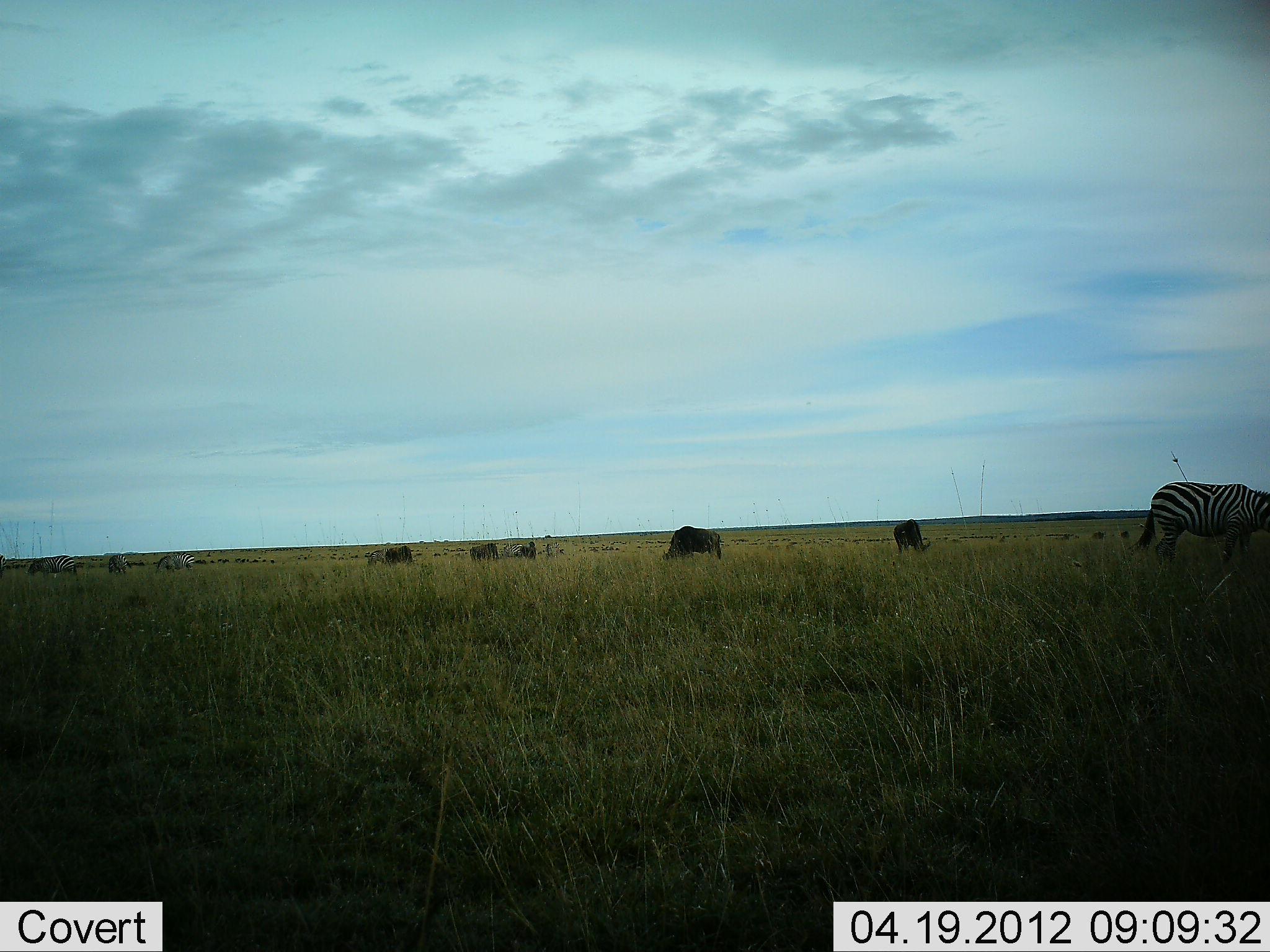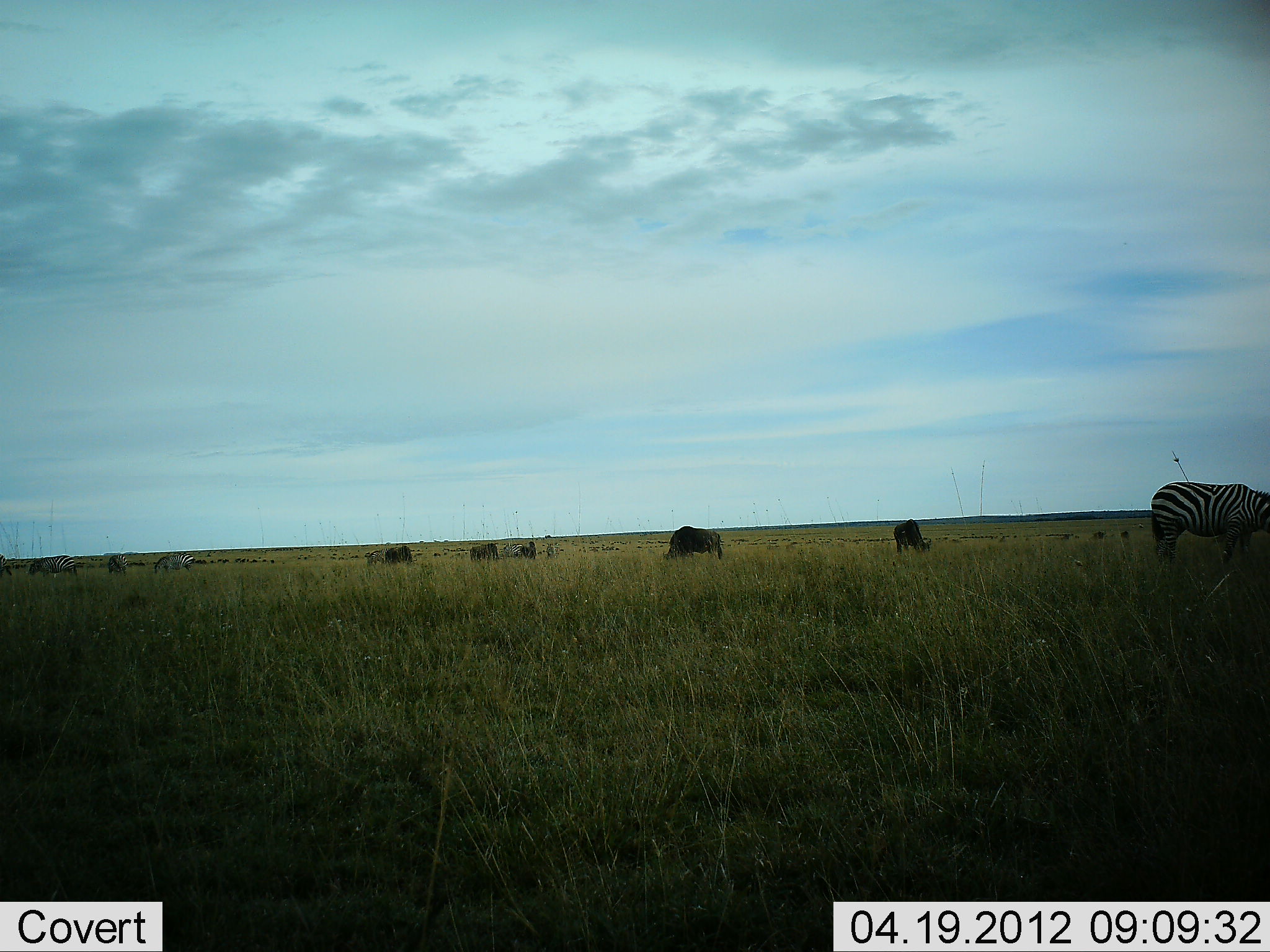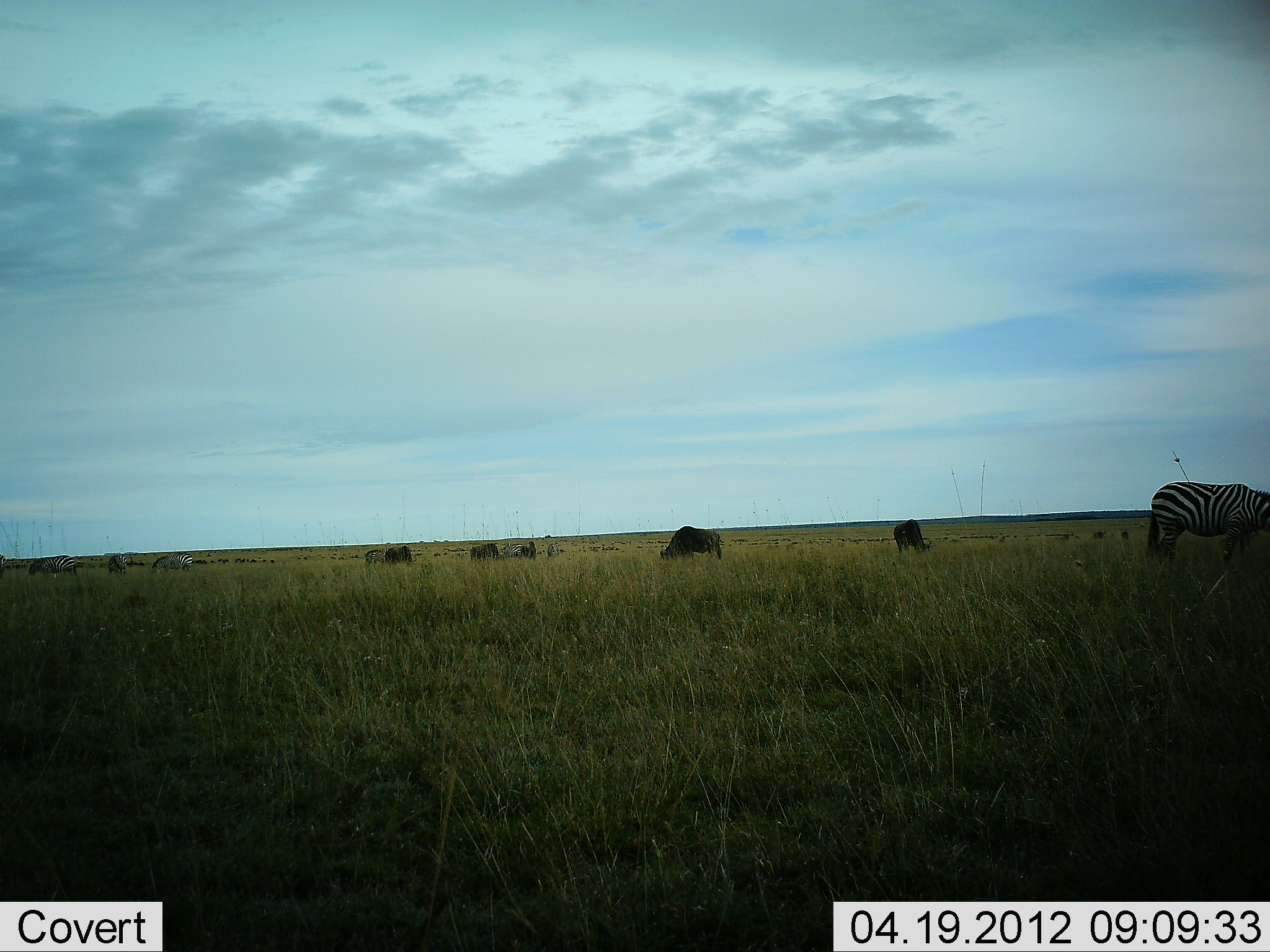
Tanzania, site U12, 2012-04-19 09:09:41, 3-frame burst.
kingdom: Animalia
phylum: Chordata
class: Mammalia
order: Artiodactyla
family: Bovidae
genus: Connochaetes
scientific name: Connochaetes taurinus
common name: blue wildebeest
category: wildebeest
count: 5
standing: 38%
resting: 10%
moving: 10%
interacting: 0%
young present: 5%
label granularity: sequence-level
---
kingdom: Animalia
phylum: Chordata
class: Mammalia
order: Perissodactyla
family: Equidae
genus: Equus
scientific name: Equus quagga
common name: plains zebra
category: zebra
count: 3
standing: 50%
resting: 0%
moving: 4%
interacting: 0%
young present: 0%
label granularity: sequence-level